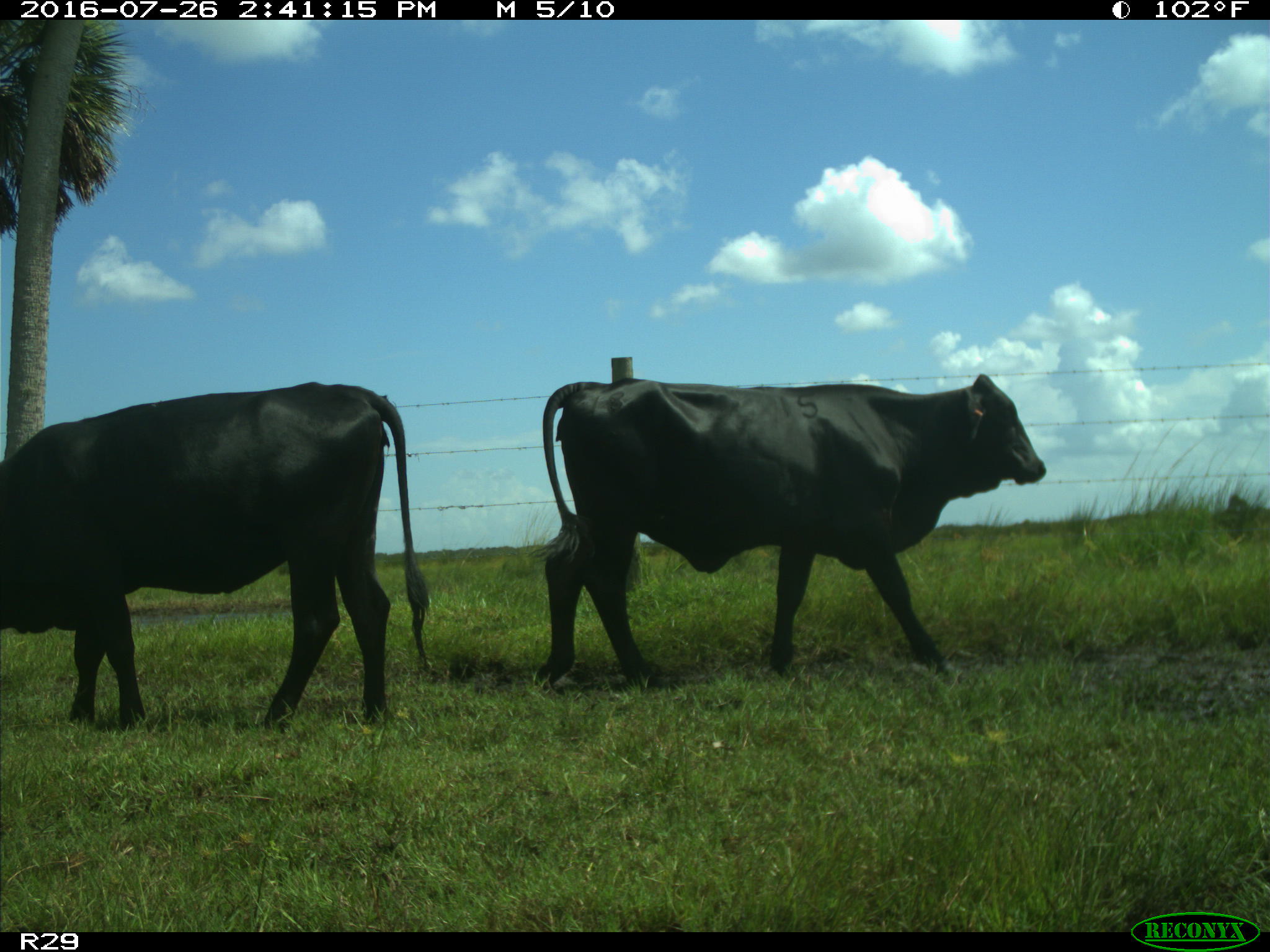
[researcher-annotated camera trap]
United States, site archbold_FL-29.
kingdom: Animalia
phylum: Chordata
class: Mammalia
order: Artiodactyla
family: Bovidae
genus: Bos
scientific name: Bos taurus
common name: domestic cow